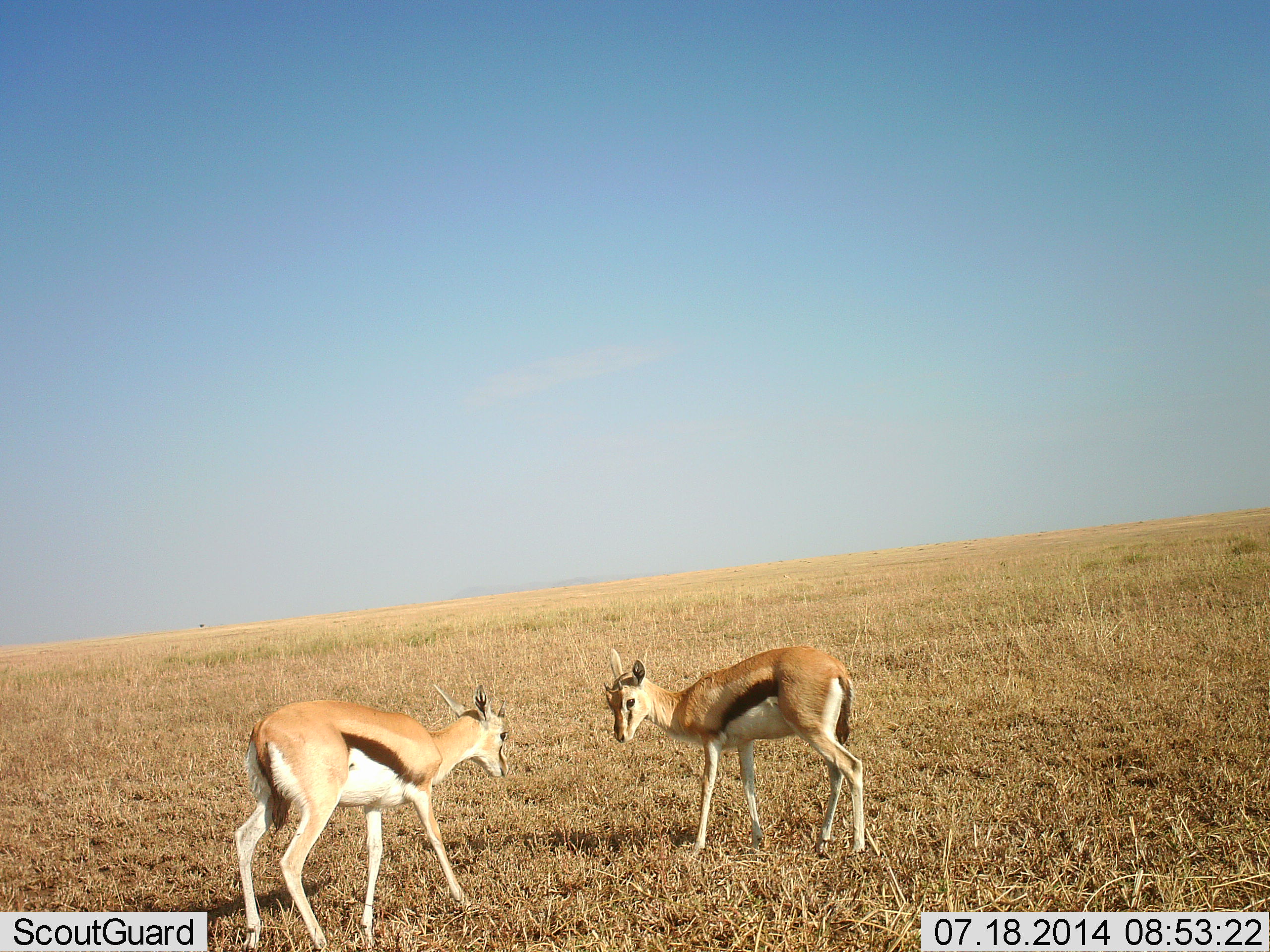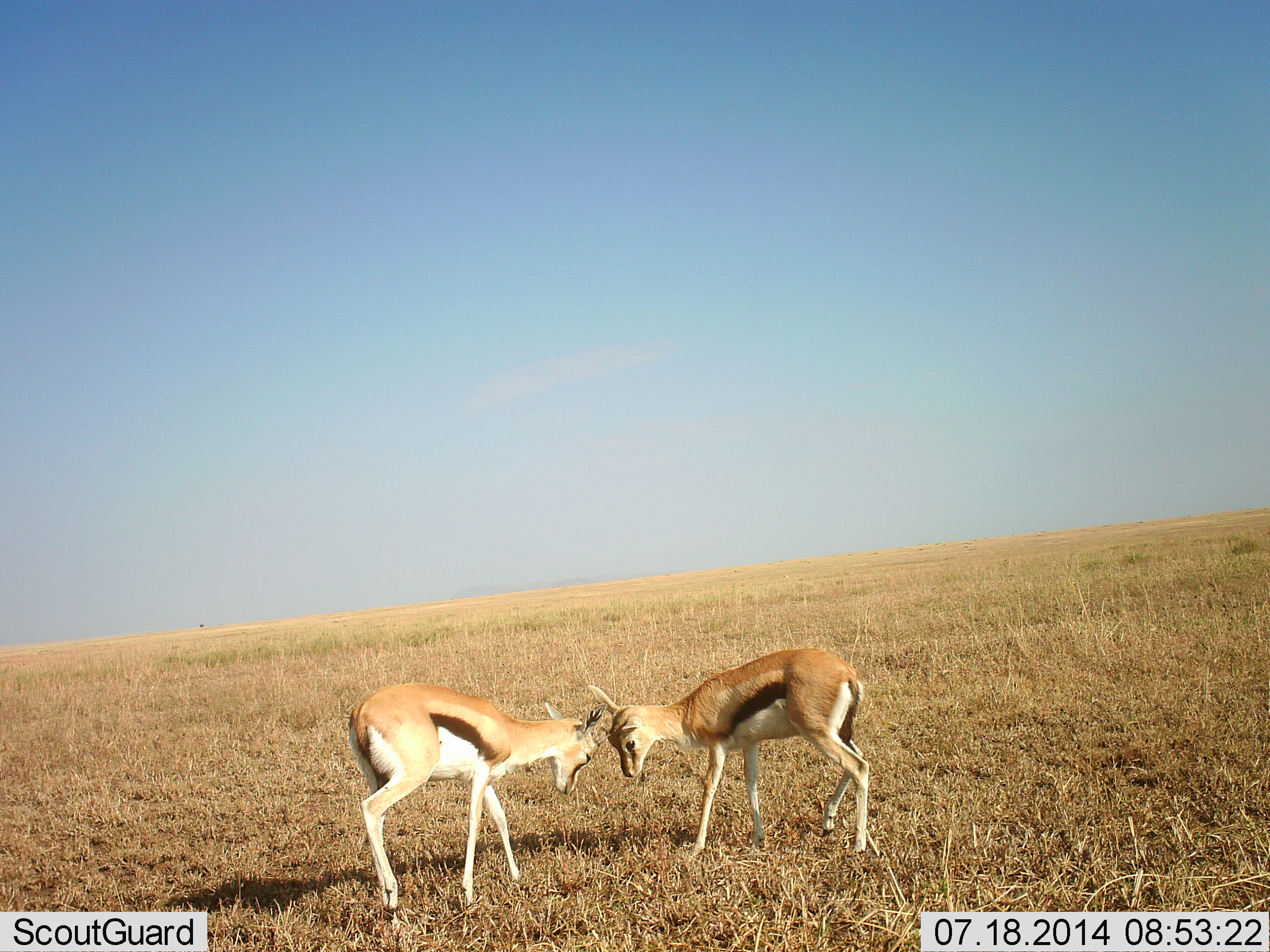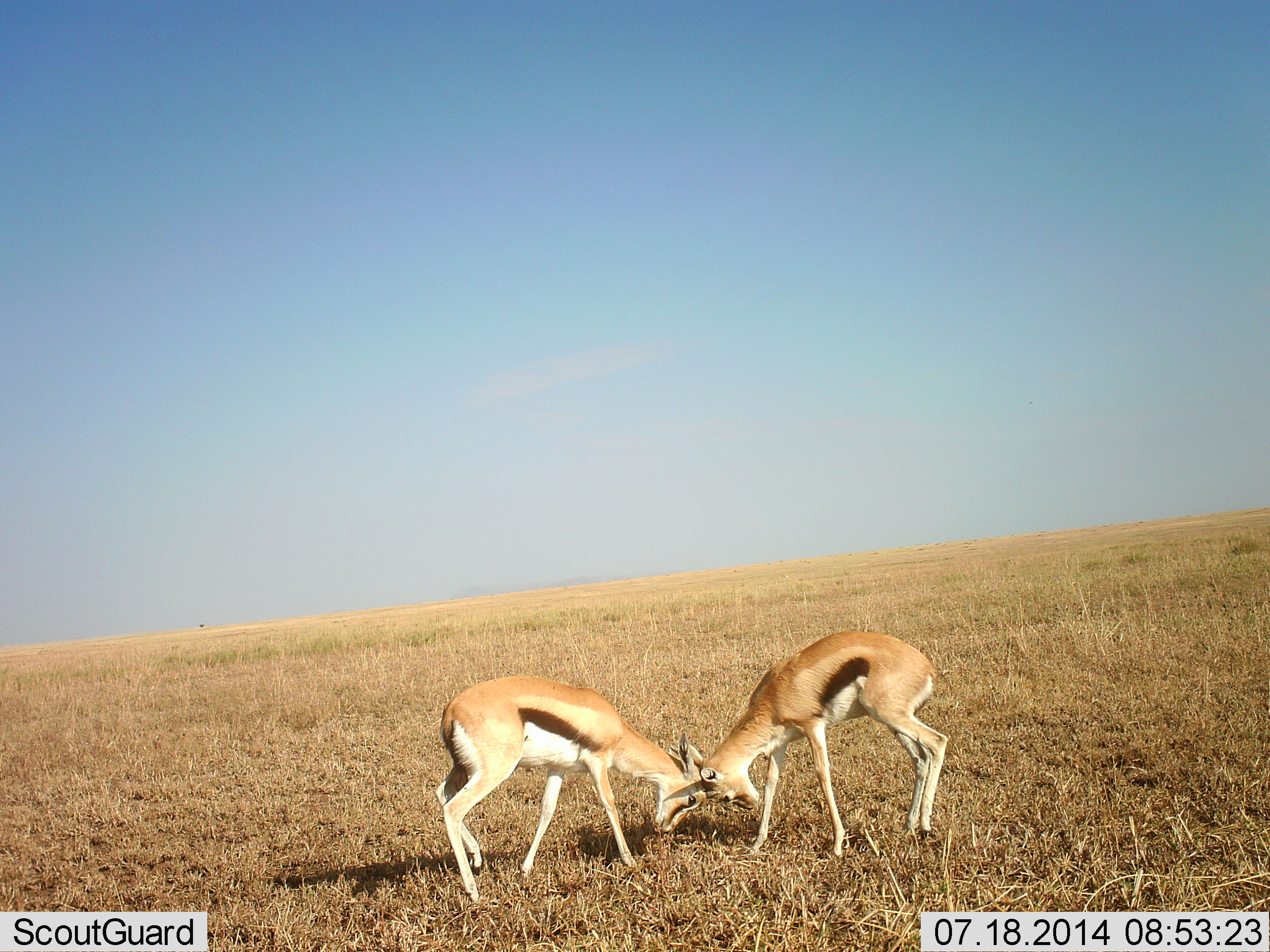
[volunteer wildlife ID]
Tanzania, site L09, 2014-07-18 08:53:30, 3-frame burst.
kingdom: Animalia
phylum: Chordata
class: Mammalia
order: Artiodactyla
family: Bovidae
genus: Eudorcas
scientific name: Eudorcas thomsonii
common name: thomson's gazelle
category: gazellethomsons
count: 2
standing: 0%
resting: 0%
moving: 10%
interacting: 100%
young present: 10%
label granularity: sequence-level